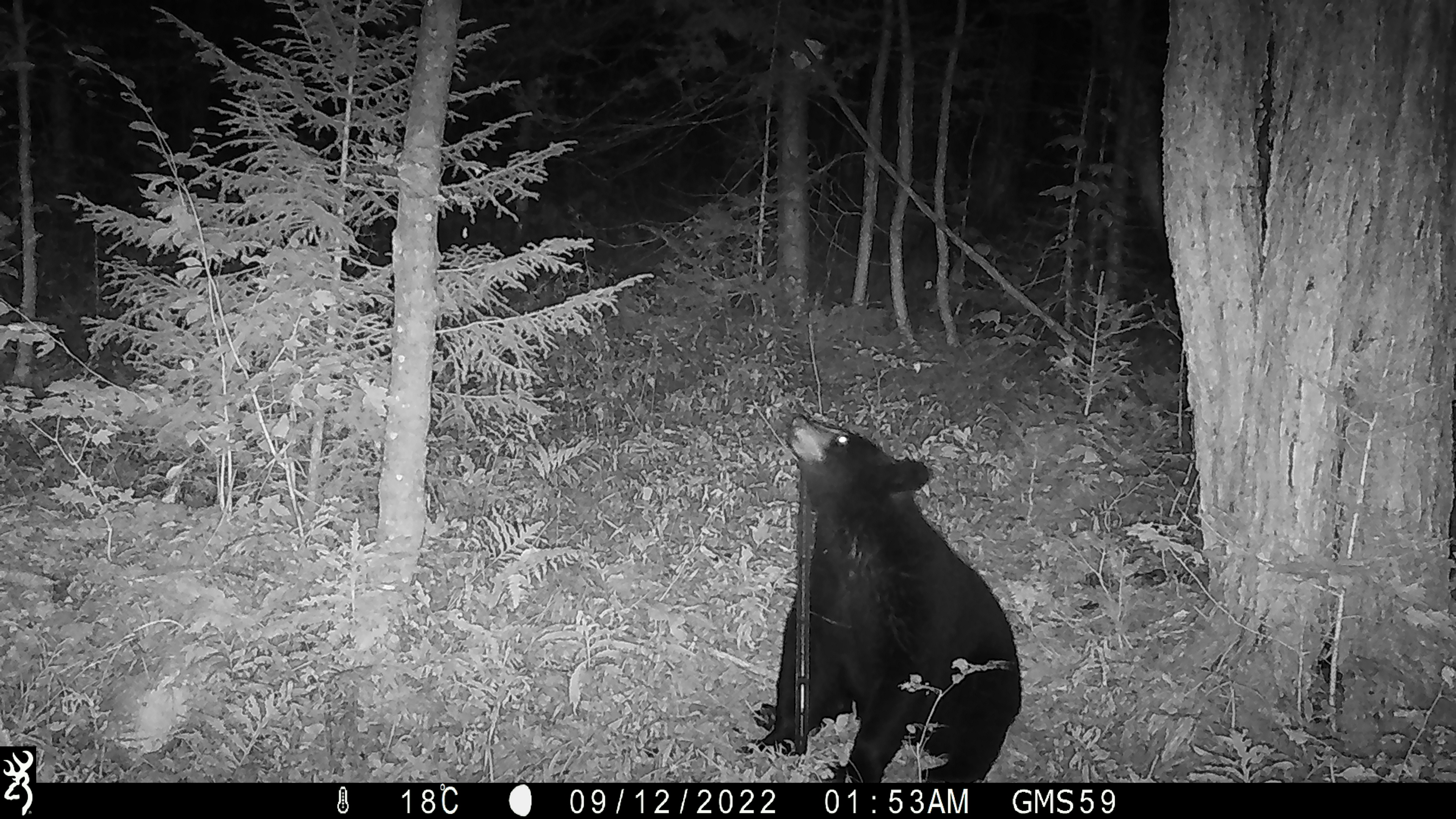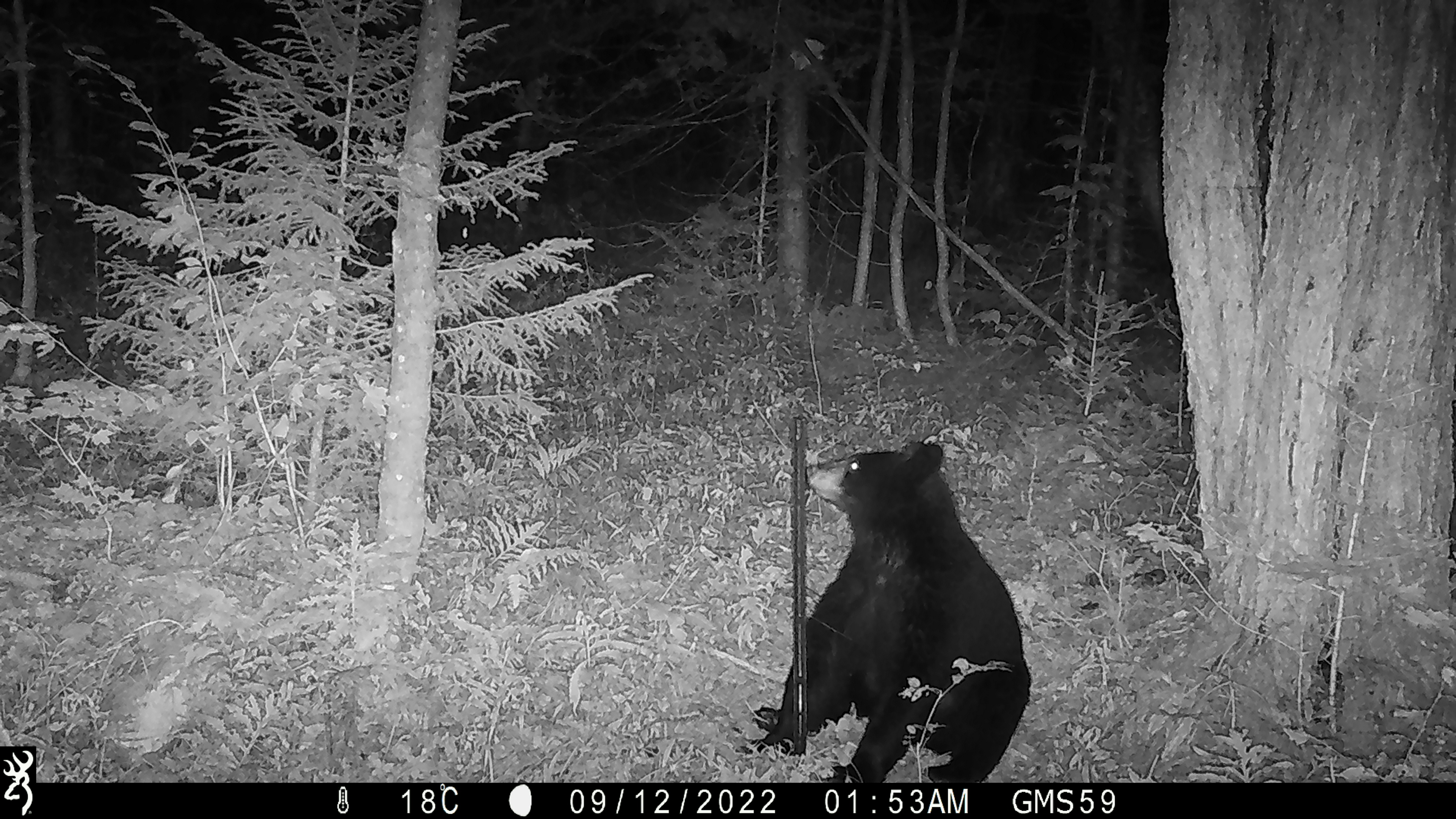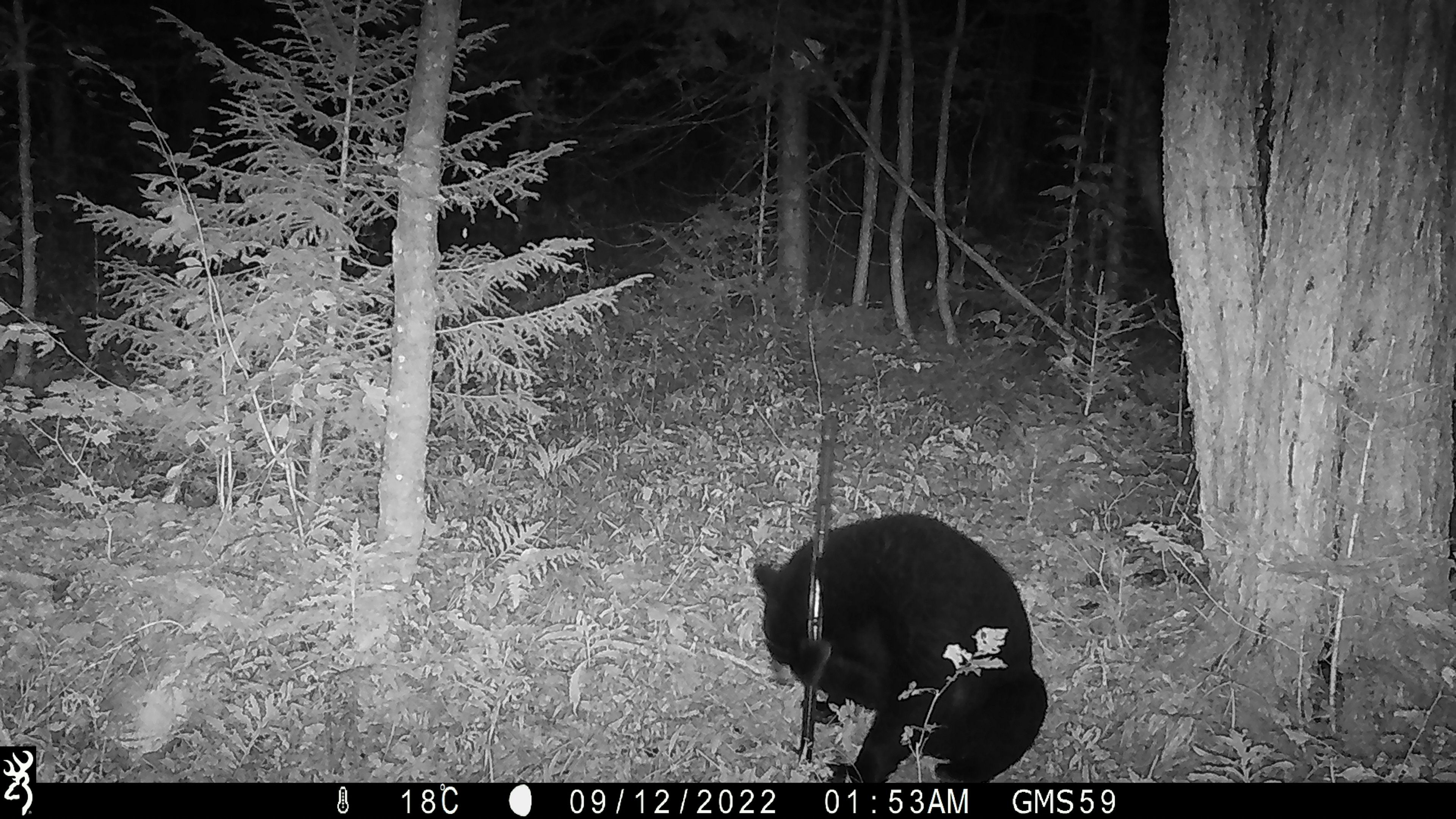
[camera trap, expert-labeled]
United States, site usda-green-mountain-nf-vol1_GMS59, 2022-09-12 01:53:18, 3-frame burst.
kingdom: Animalia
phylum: Chordata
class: Mammalia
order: Carnivora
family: Ursidae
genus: Ursus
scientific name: Ursus americanus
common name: black bear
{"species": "black bear (Ursus americanus)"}